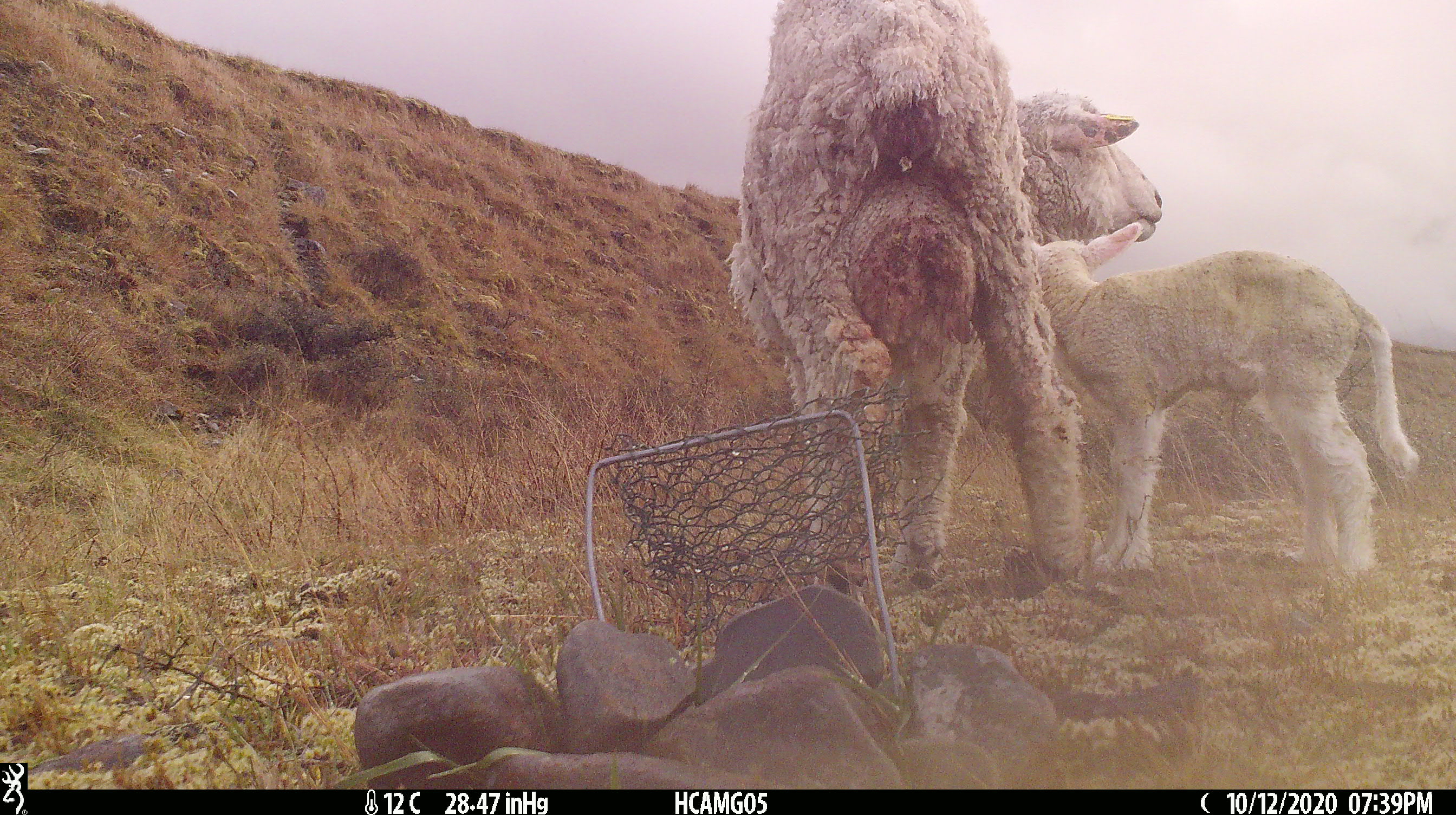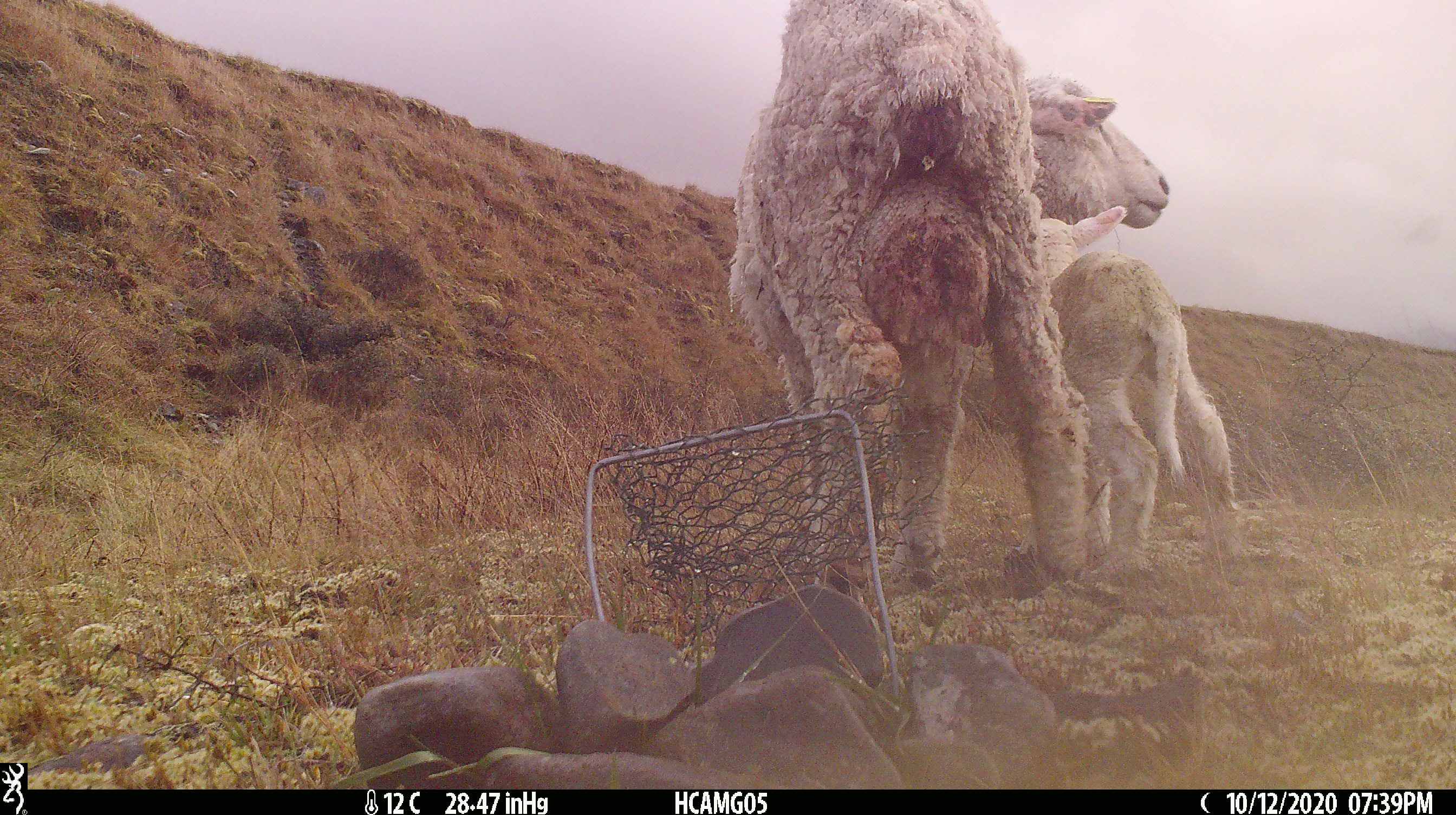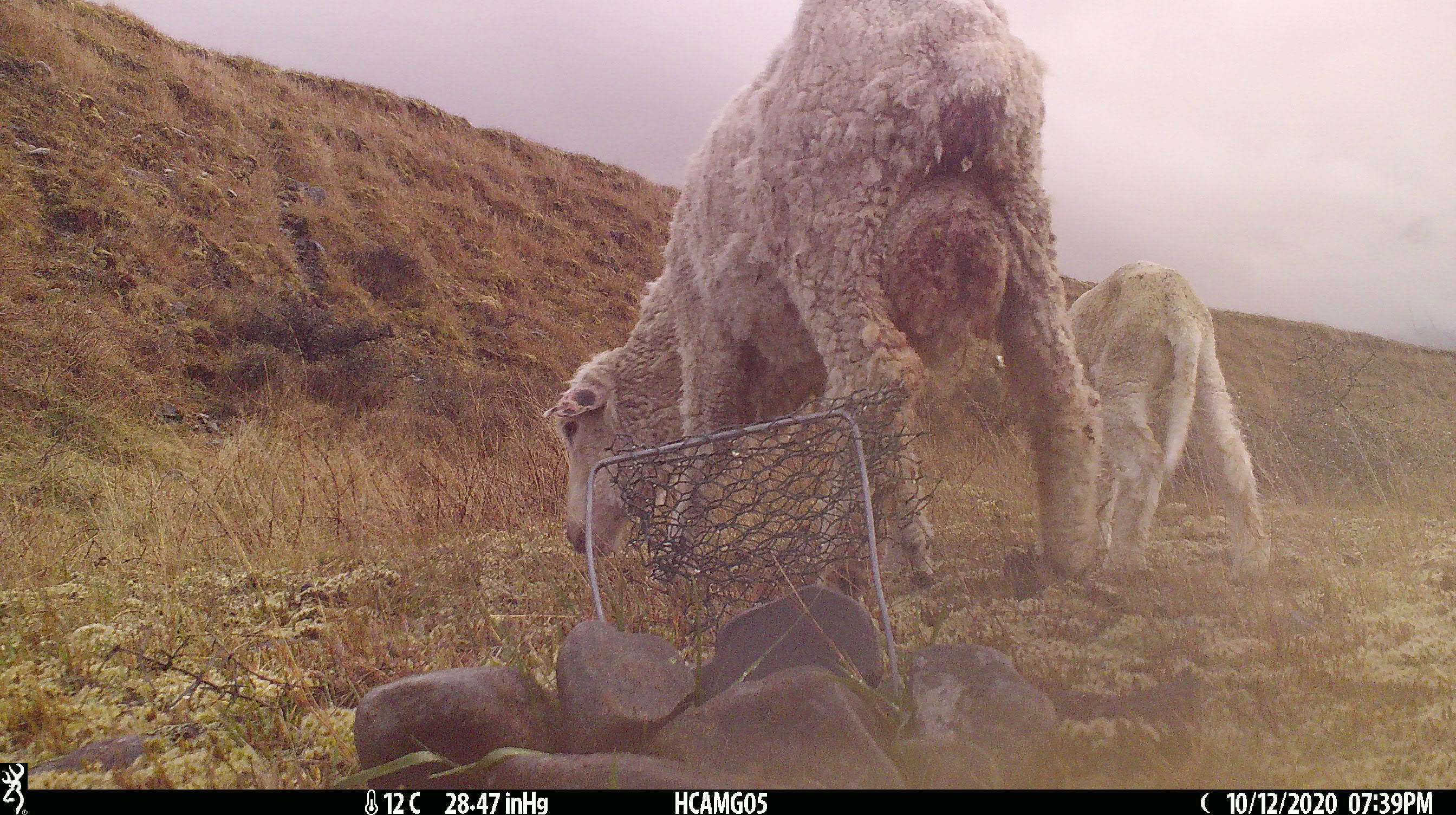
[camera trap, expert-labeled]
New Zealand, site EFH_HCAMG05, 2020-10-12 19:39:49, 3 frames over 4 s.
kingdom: Animalia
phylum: Chordata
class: Mammalia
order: Artiodactyla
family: Bovidae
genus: Ovis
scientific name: Ovis aries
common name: domestic sheep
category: sheep